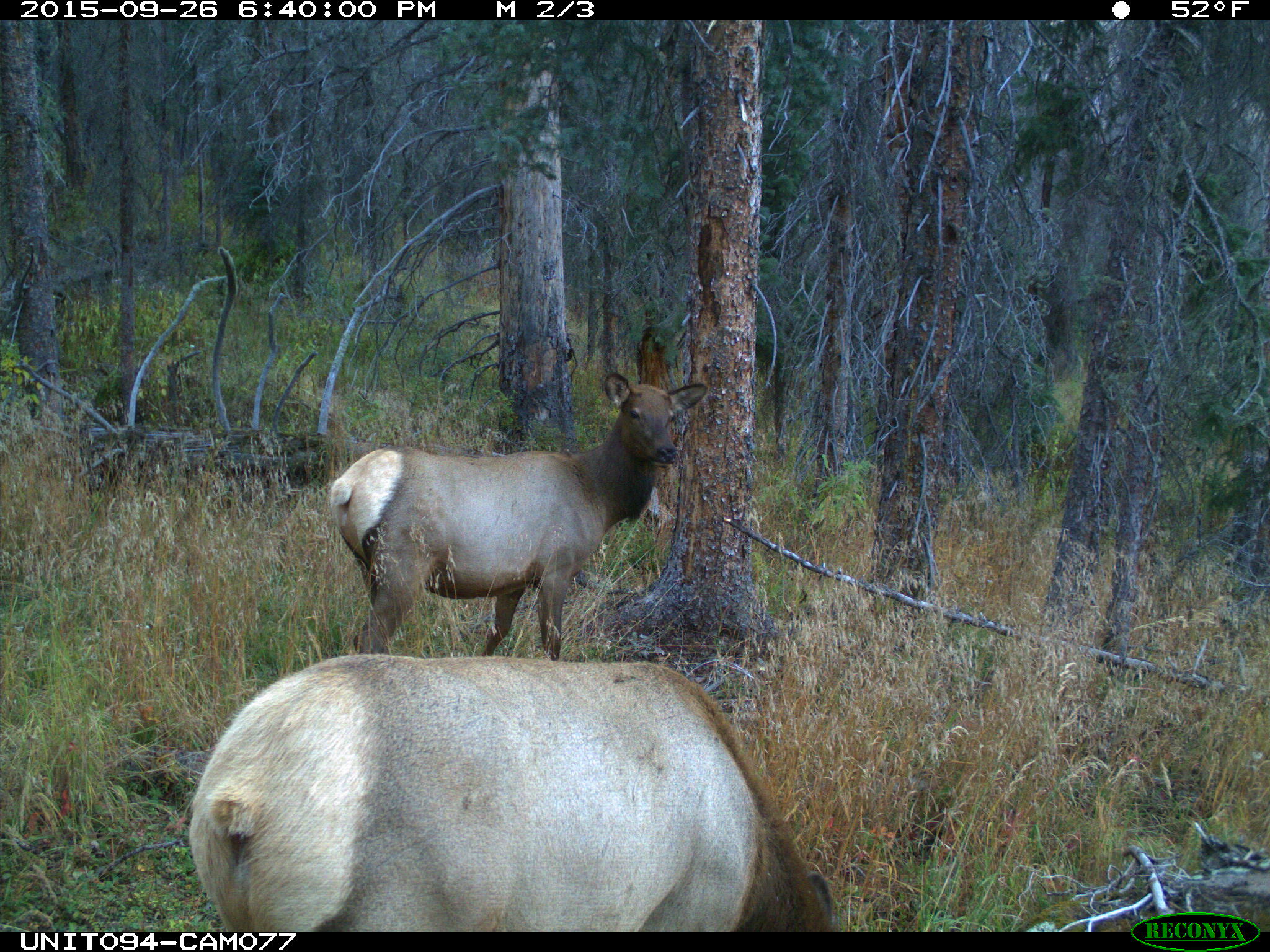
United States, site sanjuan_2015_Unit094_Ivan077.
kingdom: Animalia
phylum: Chordata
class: Mammalia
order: Artiodactyla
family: Cervidae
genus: Cervus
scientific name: Cervus elaphus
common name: red deer